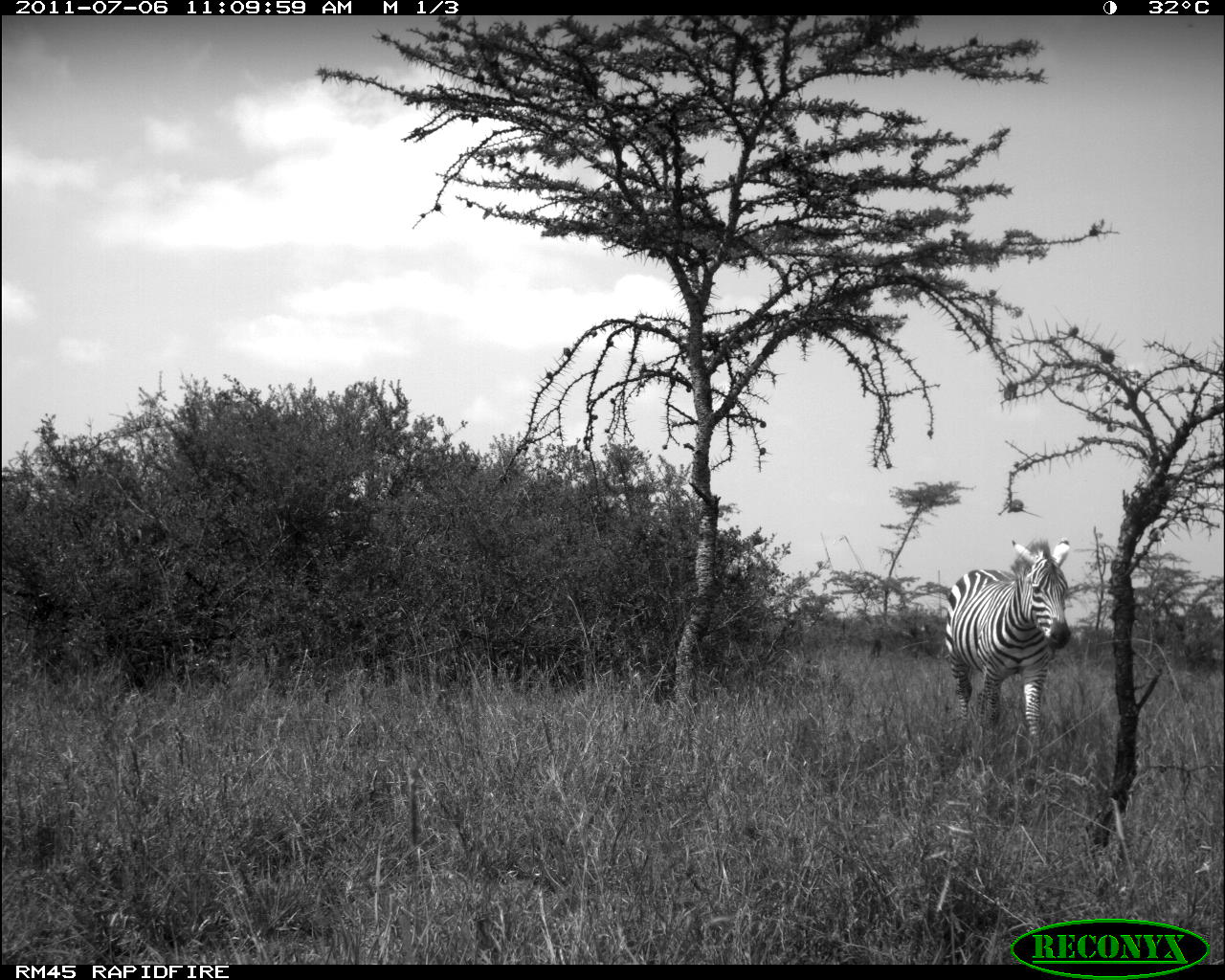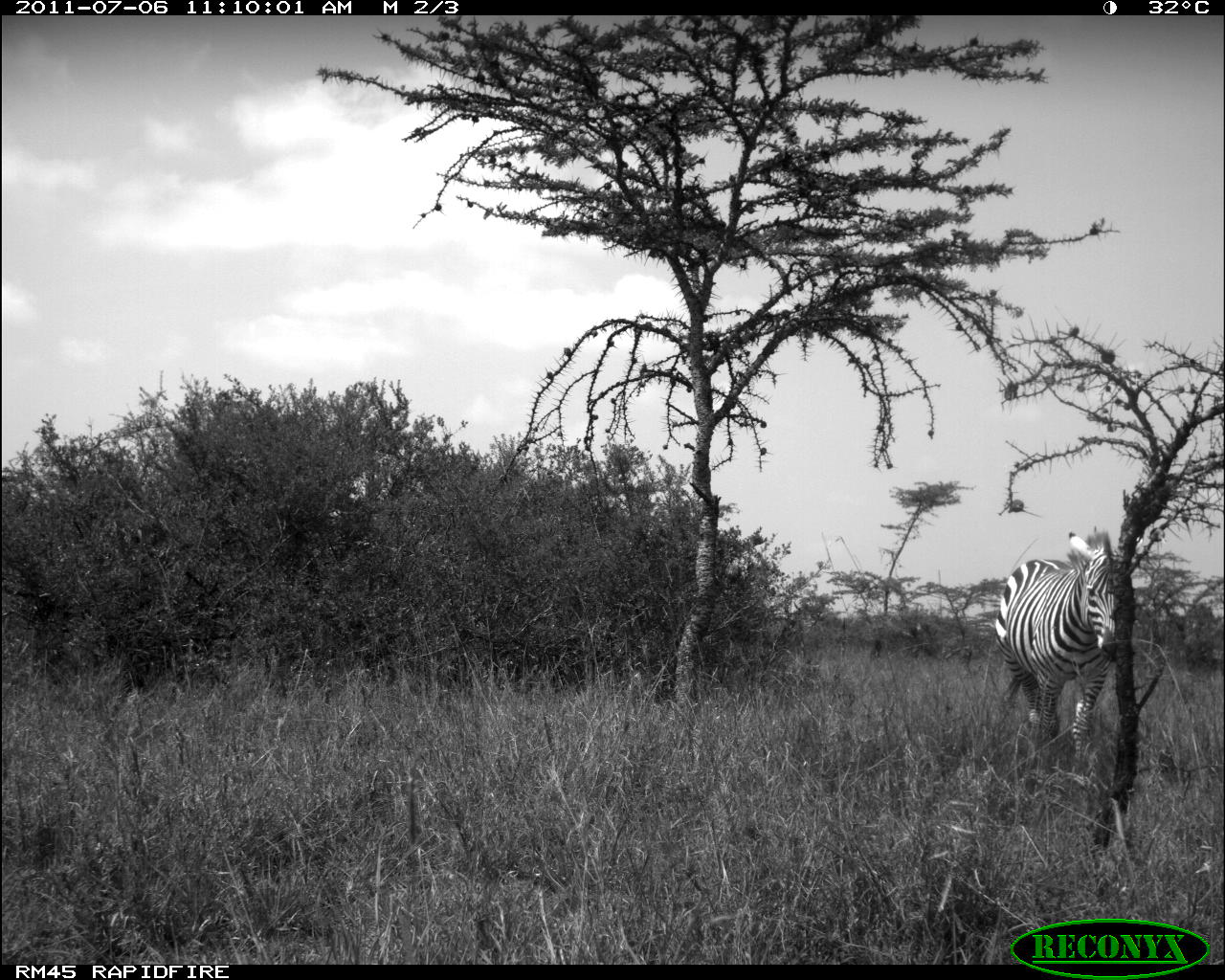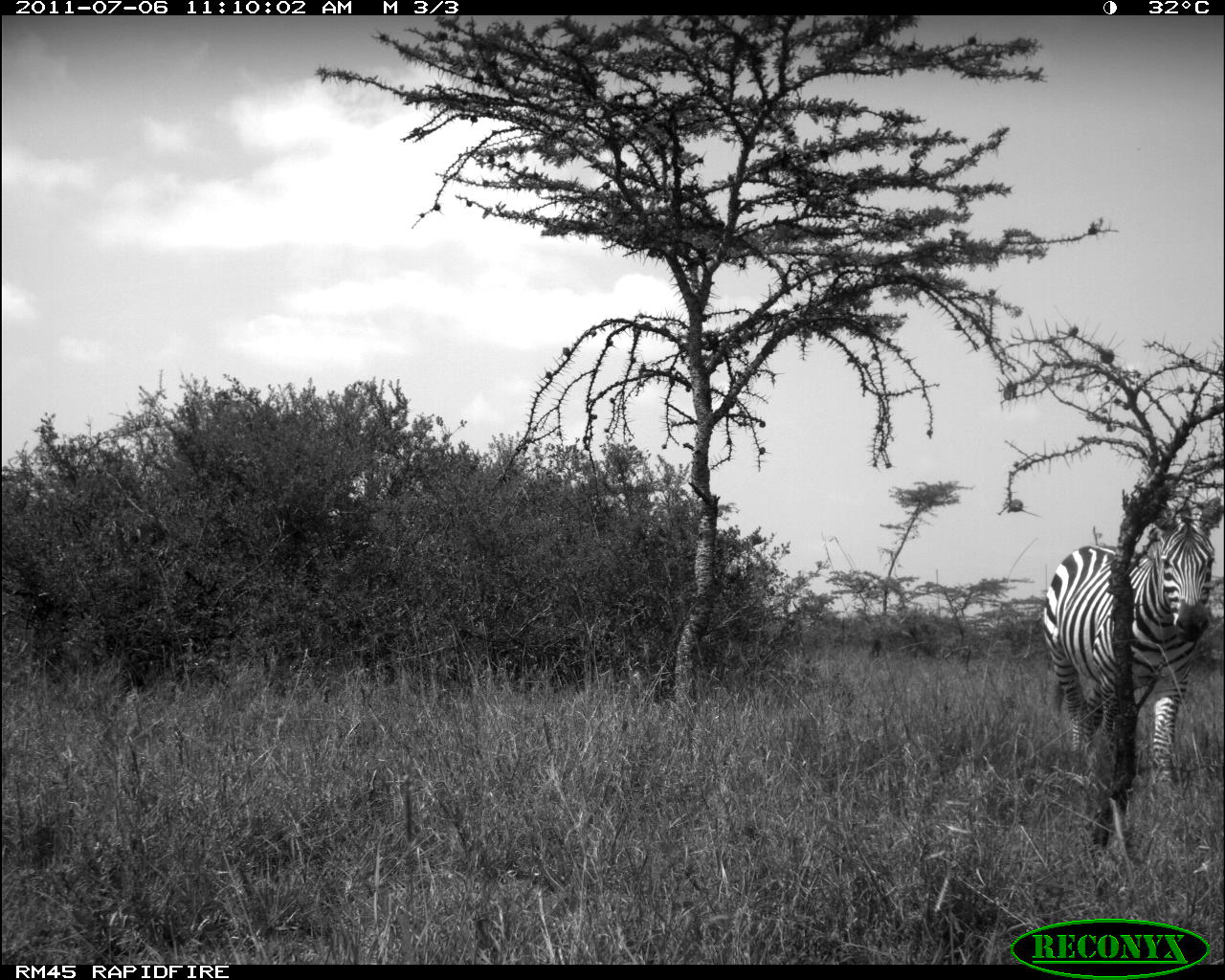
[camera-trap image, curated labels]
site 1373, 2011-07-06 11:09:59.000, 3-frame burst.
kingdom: Animalia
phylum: Chordata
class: Mammalia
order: Perissodactyla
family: Equidae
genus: Equus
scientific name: Equus quagga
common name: plains zebra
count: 1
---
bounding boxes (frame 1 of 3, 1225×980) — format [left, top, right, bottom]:
equus quagga: [943, 538, 1071, 758]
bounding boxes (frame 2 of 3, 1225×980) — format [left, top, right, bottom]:
equus quagga: [992, 530, 1133, 769]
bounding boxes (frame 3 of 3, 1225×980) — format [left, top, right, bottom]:
equus quagga: [1039, 497, 1221, 787]